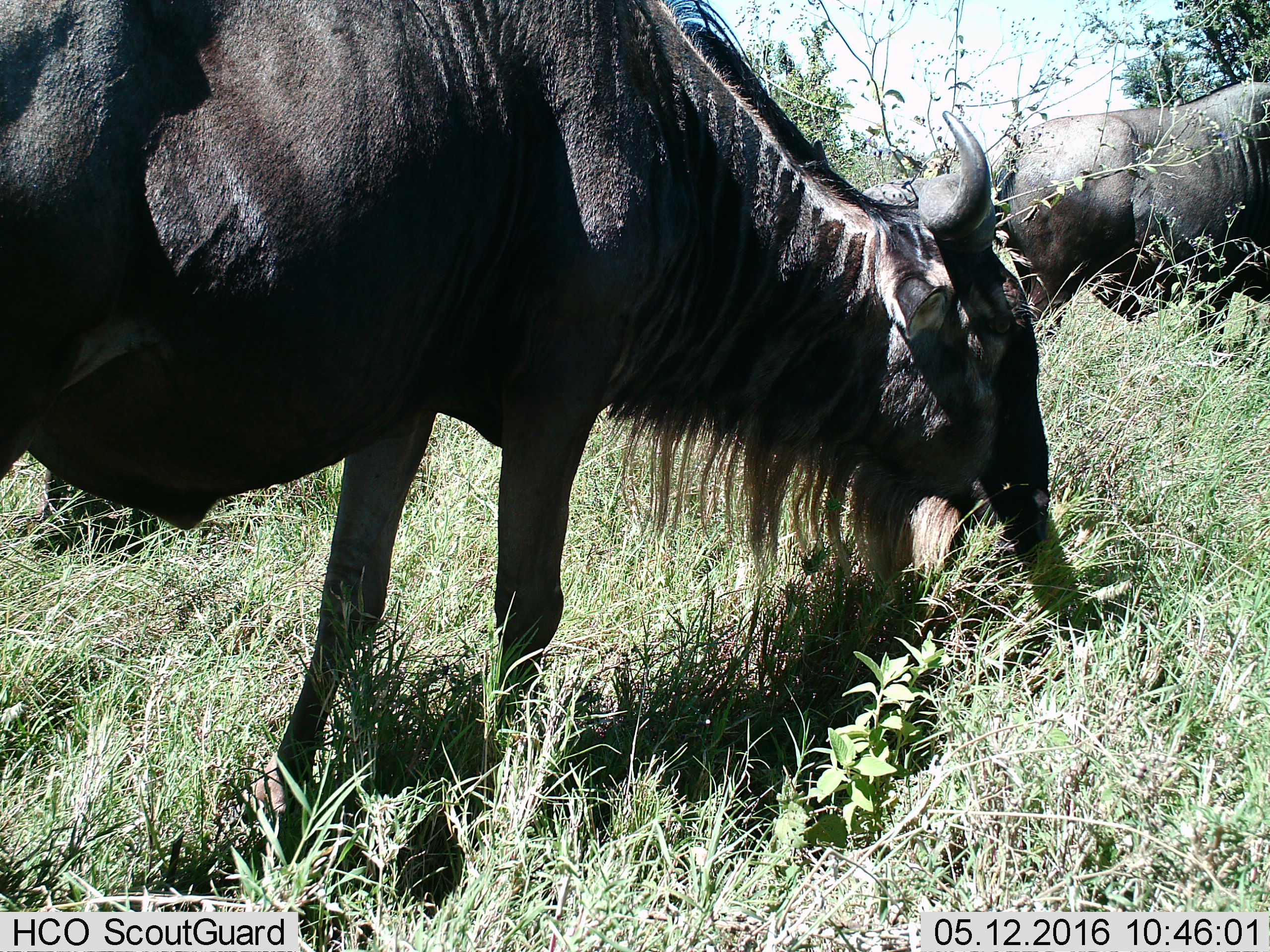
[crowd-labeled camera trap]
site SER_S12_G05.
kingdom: Animalia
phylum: Chordata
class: Mammalia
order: Artiodactyla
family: Bovidae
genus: Connochaetes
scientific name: Connochaetes taurinus taurinus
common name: blue wildebeest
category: wildebeestblue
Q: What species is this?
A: Wildebeestblue (blue wildebeest) (Connochaetes taurinus taurinus).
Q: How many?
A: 3.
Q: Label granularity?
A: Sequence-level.